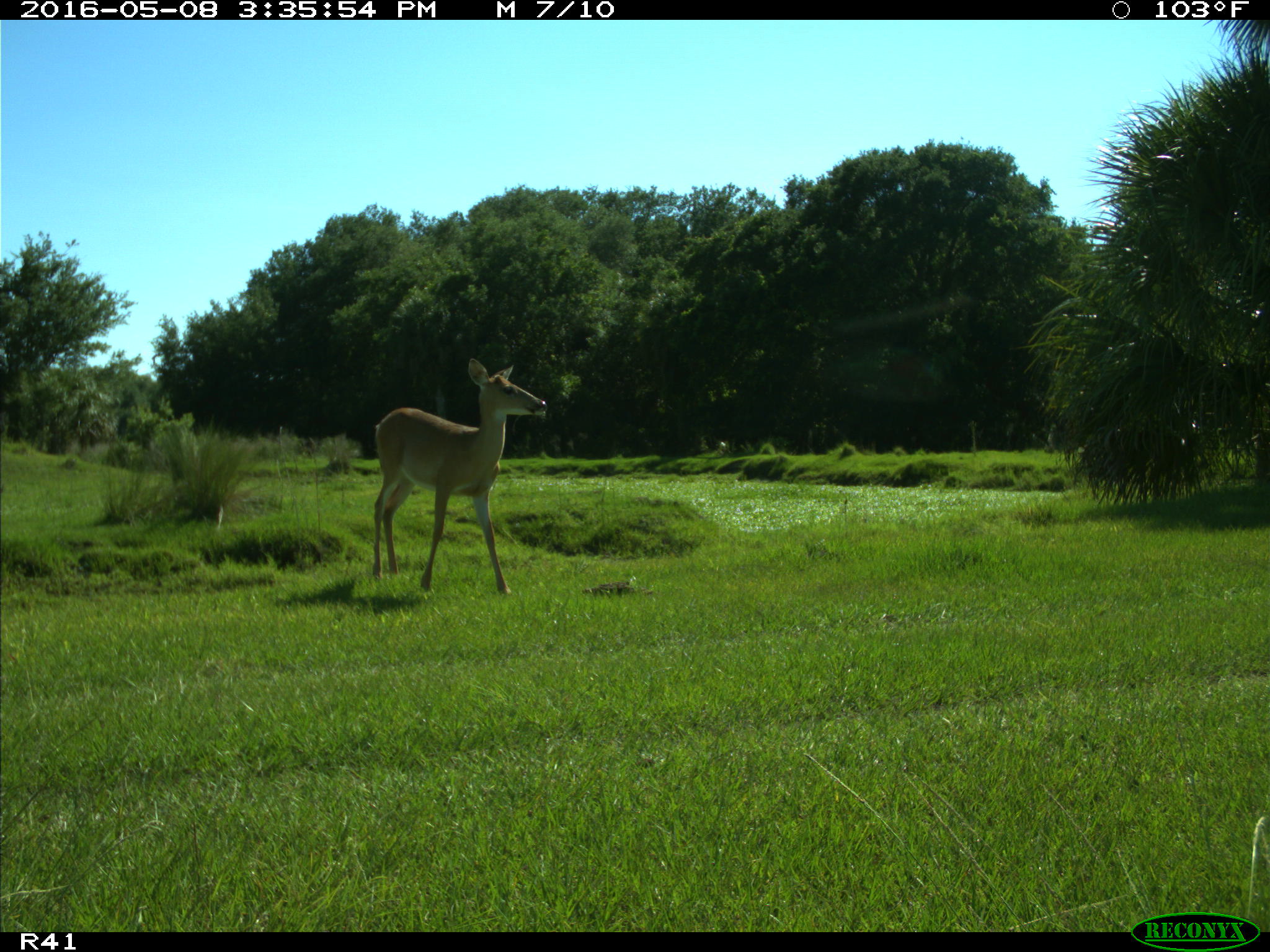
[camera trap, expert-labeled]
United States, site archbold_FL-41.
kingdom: Animalia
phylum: Chordata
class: Mammalia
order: Artiodactyla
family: Cervidae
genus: Odocoileus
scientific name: Odocoileus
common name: deer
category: unidentified deer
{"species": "unidentified deer (deer) (Odocoileus)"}